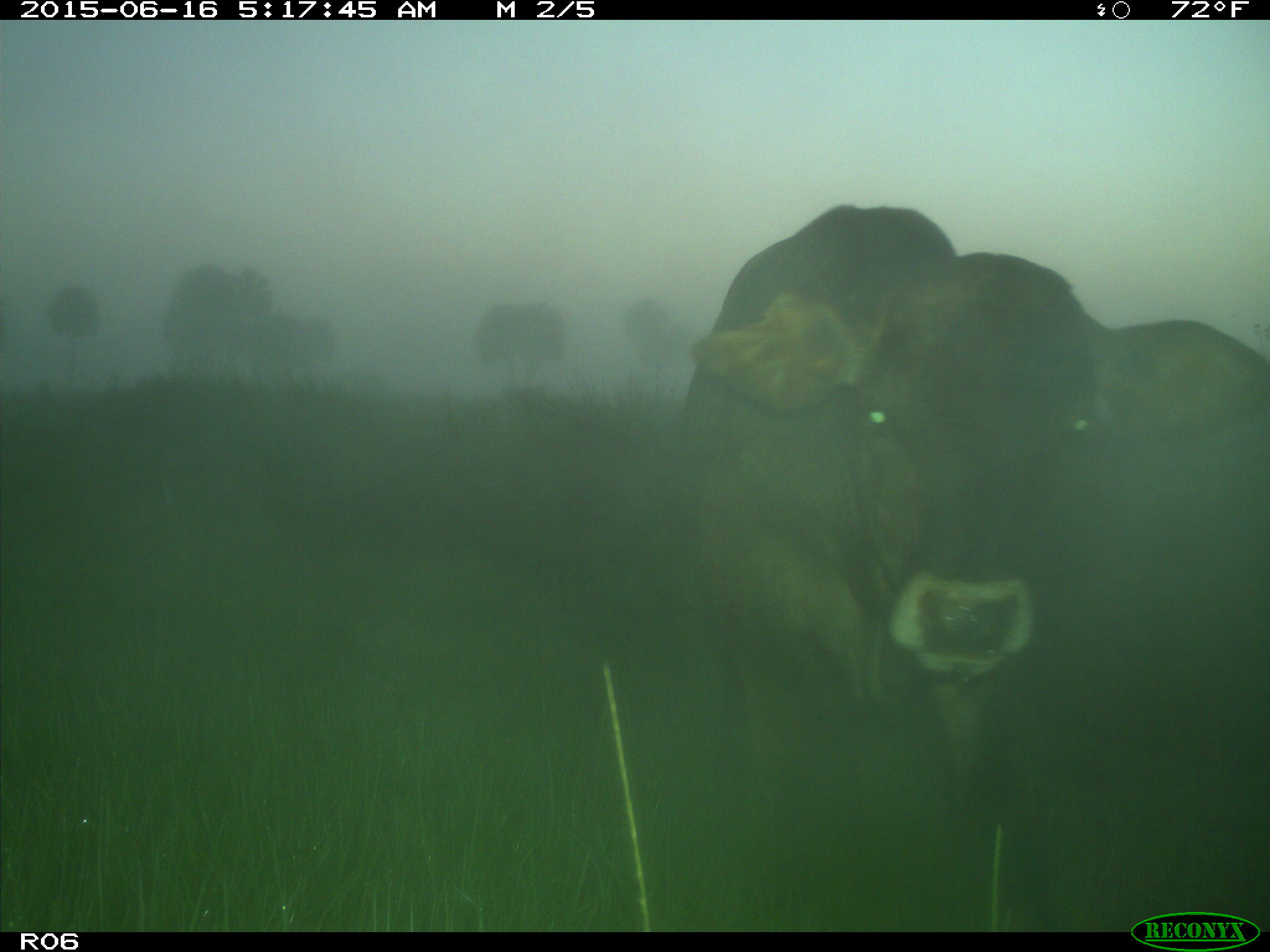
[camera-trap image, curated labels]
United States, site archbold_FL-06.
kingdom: Animalia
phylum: Chordata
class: Mammalia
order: Artiodactyla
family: Bovidae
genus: Bos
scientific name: Bos taurus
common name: domestic cow